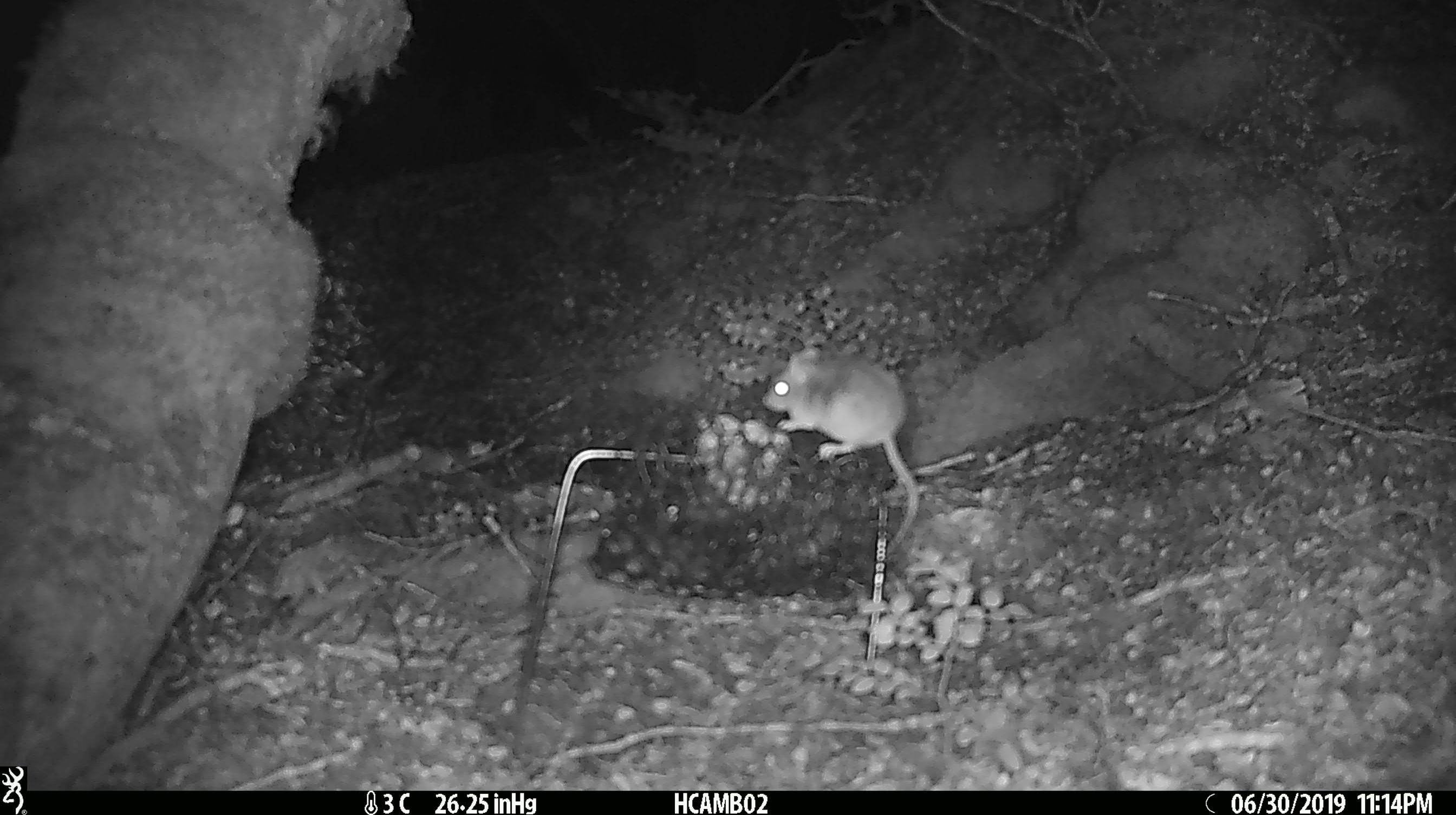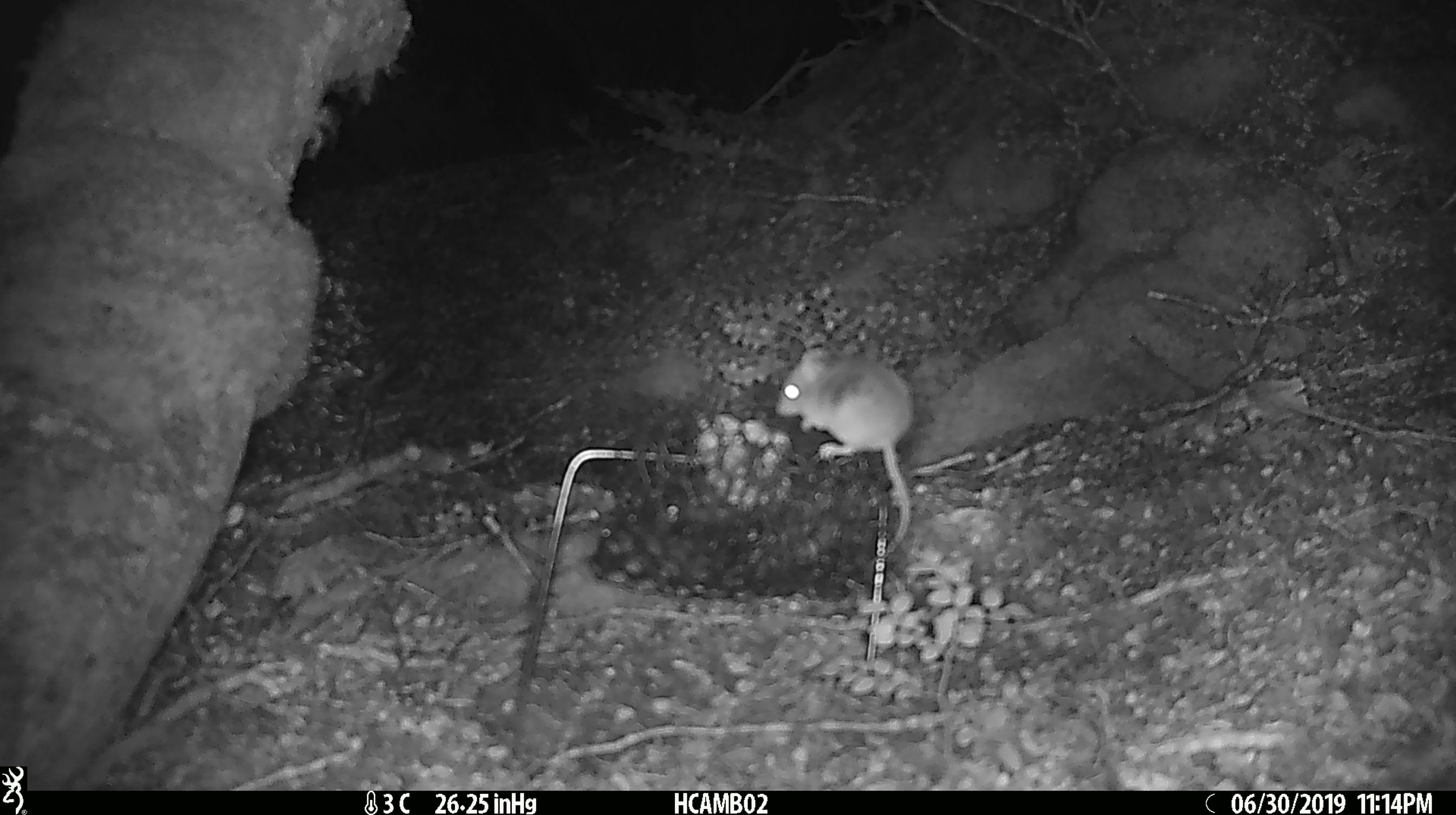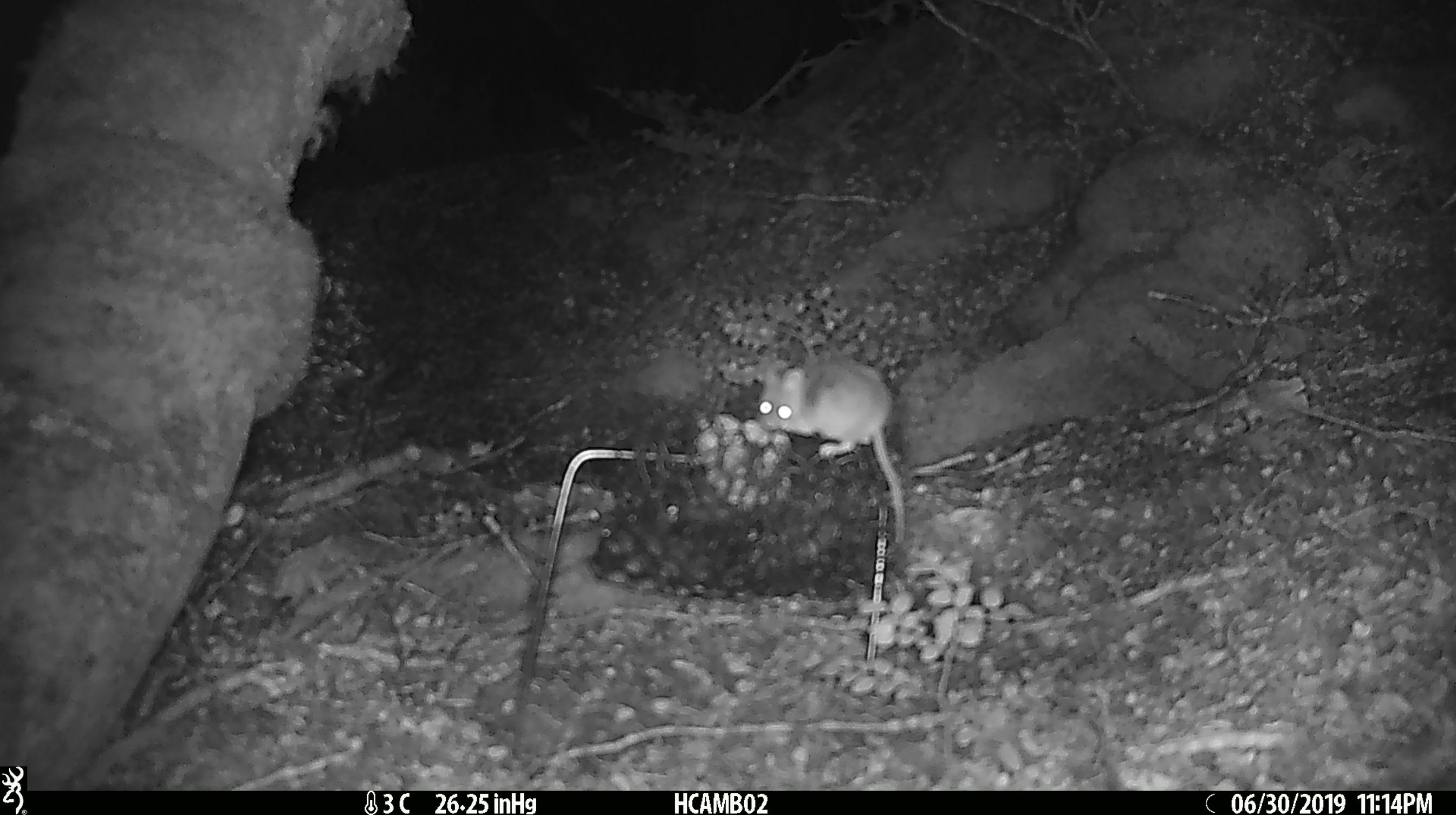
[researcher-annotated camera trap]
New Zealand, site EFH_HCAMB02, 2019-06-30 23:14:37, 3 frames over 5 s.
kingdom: Animalia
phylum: Chordata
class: Mammalia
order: Rodentia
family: Muridae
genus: Mus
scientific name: Mus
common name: mouse